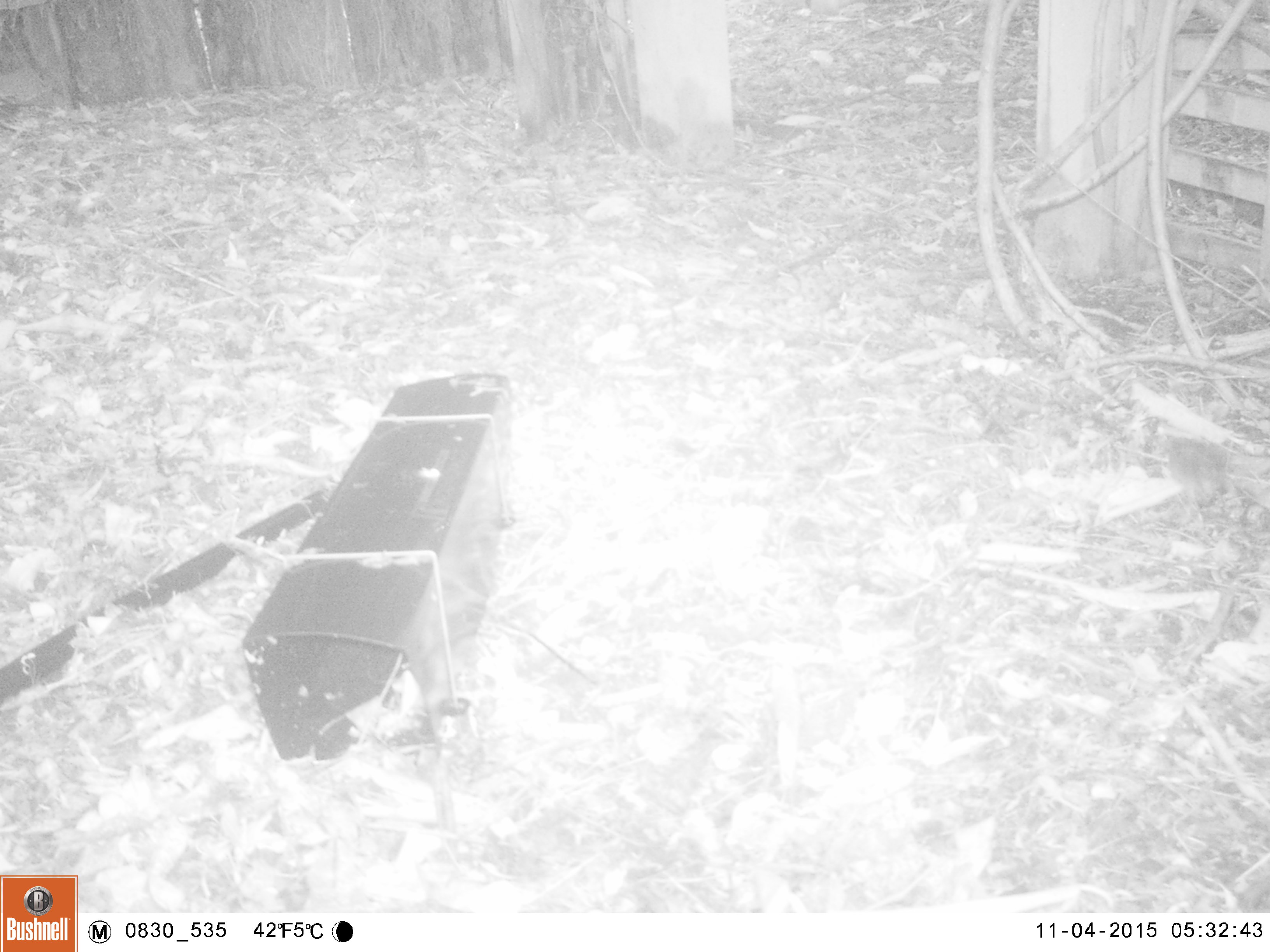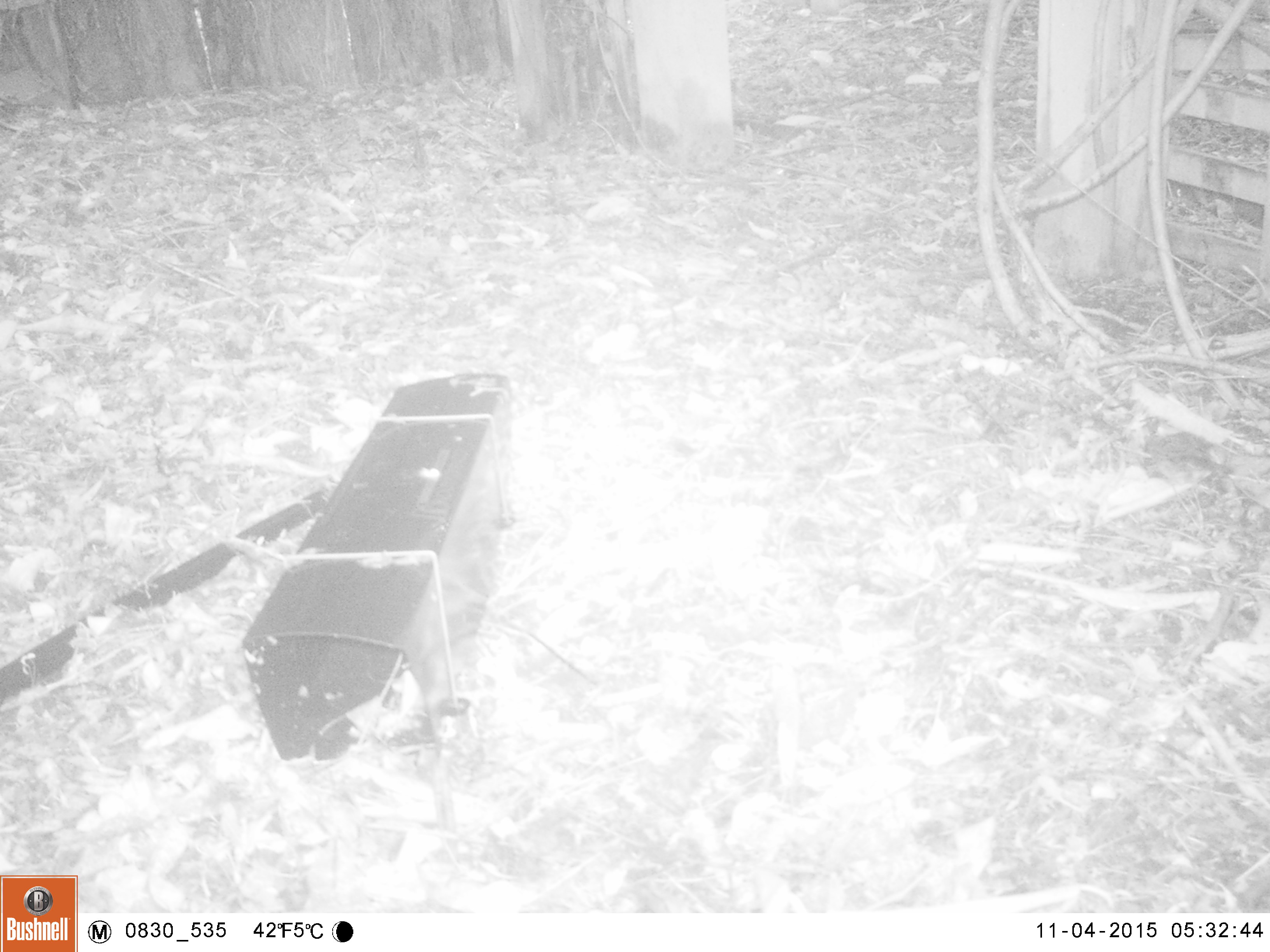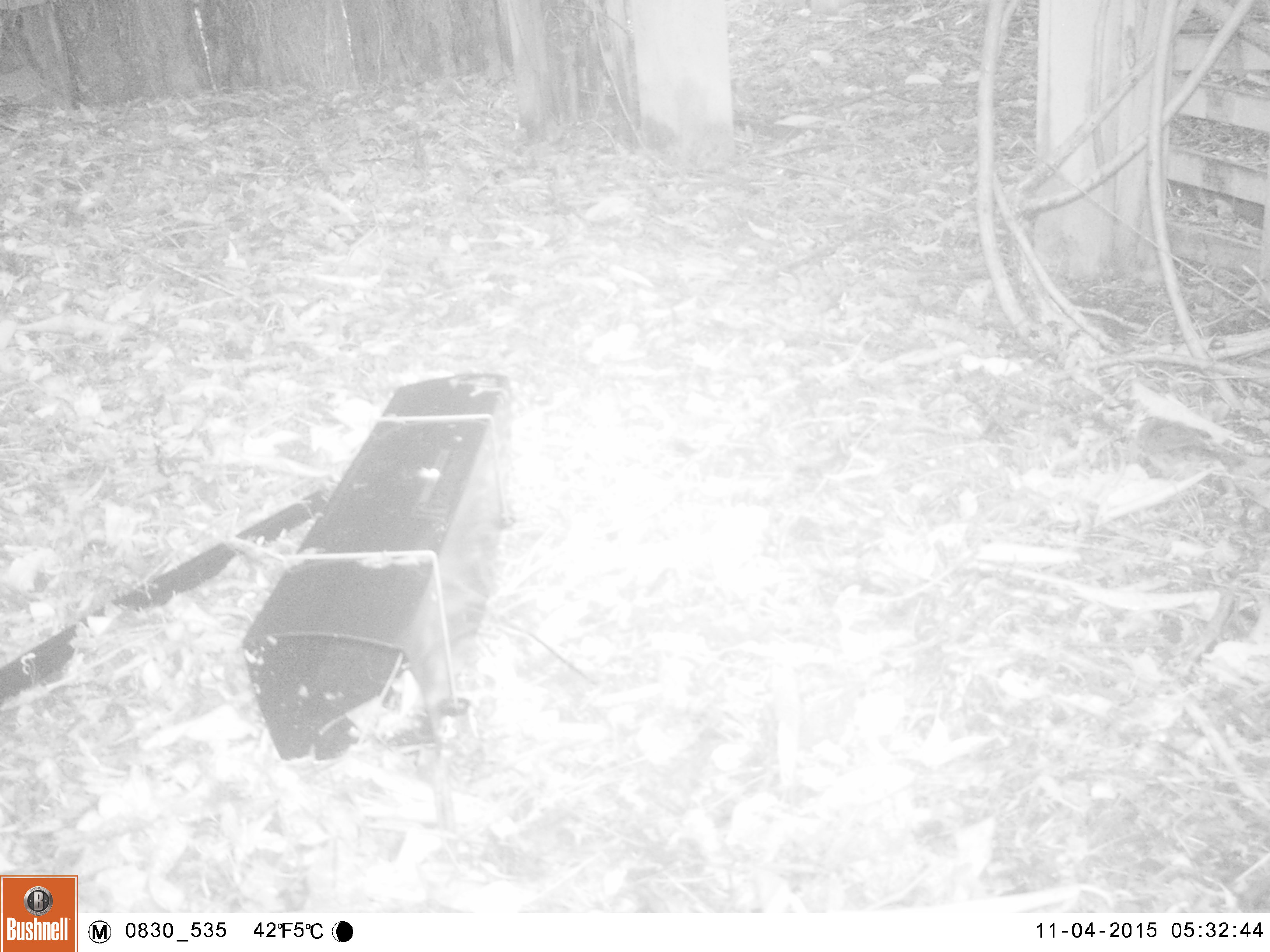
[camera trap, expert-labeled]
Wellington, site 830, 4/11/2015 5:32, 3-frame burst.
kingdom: Animalia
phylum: Chordata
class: Aves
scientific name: Aves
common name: bird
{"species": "bird (Aves)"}